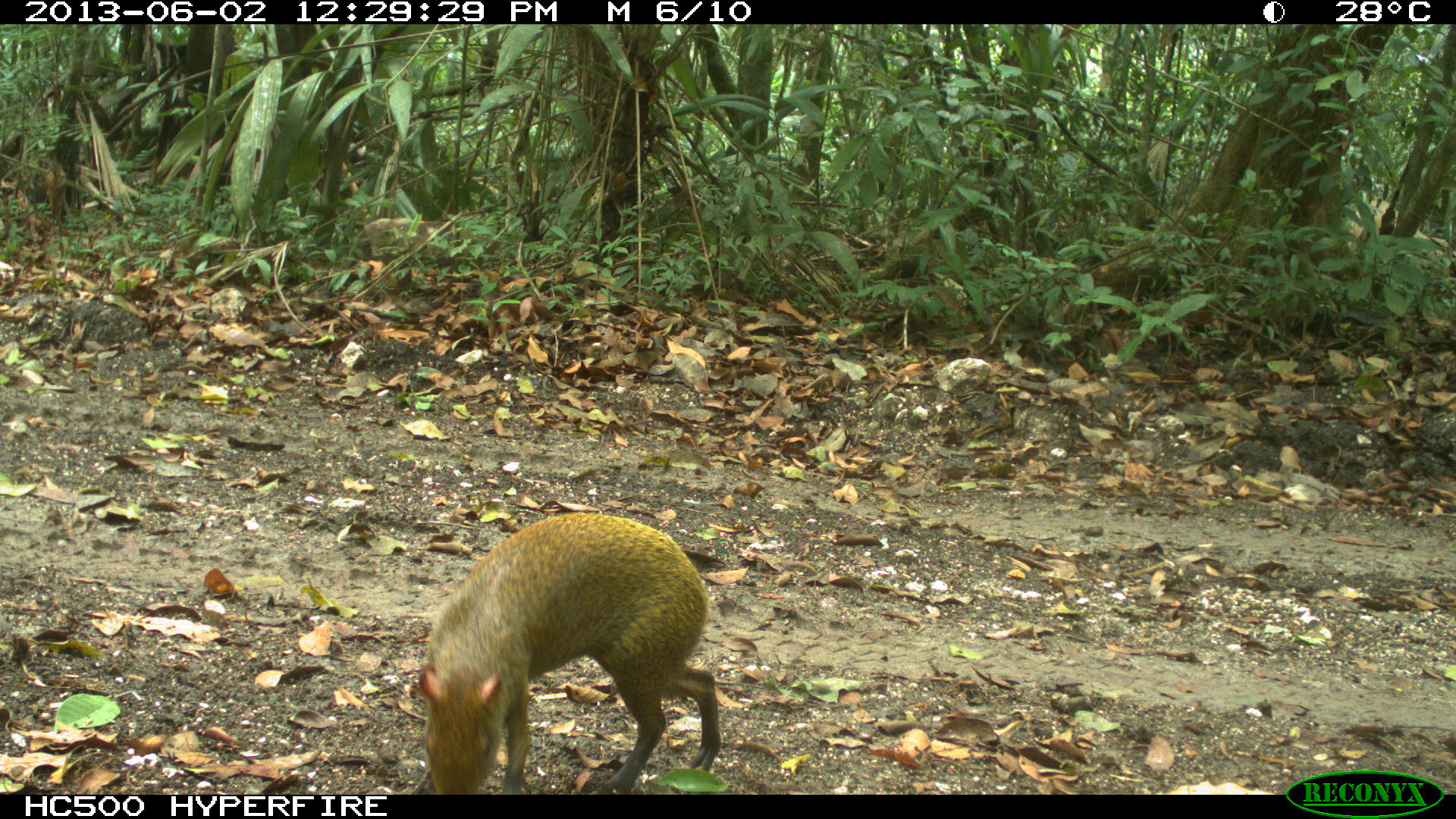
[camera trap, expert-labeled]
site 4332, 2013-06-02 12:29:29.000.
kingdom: Animalia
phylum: Chordata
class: Mammalia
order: Rodentia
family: Dasyproctidae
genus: Dasyprocta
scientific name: Dasyprocta punctata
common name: central american agouti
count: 1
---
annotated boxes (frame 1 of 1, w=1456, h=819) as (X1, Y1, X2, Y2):
dasyprocta punctata: (412, 510, 719, 794)